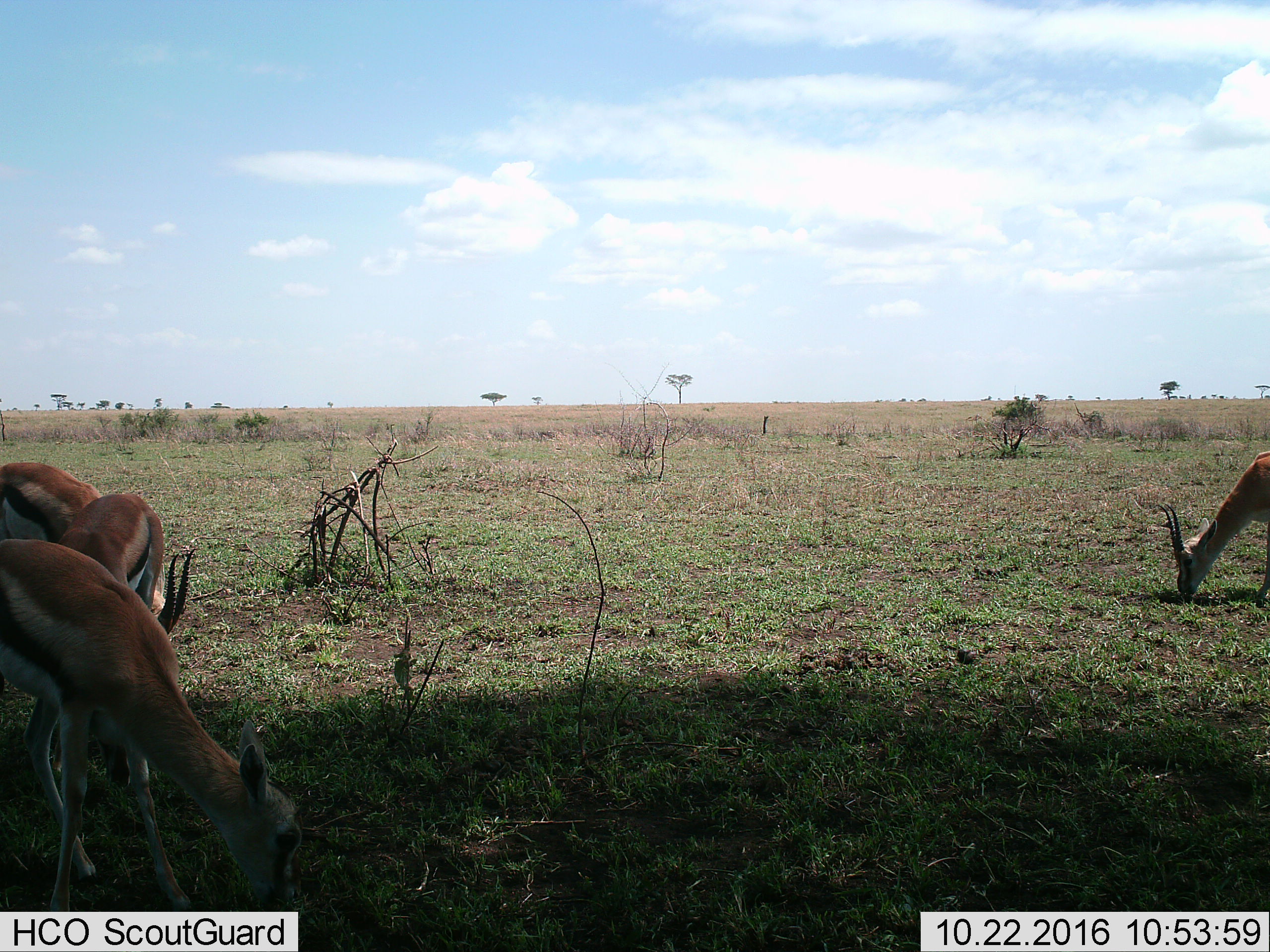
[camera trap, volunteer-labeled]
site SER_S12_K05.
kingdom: Animalia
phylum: Chordata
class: Mammalia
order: Artiodactyla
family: Bovidae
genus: Eudorcas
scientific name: Eudorcas thomsonii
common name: thomson's gazelle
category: gazellethomsons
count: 4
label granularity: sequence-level